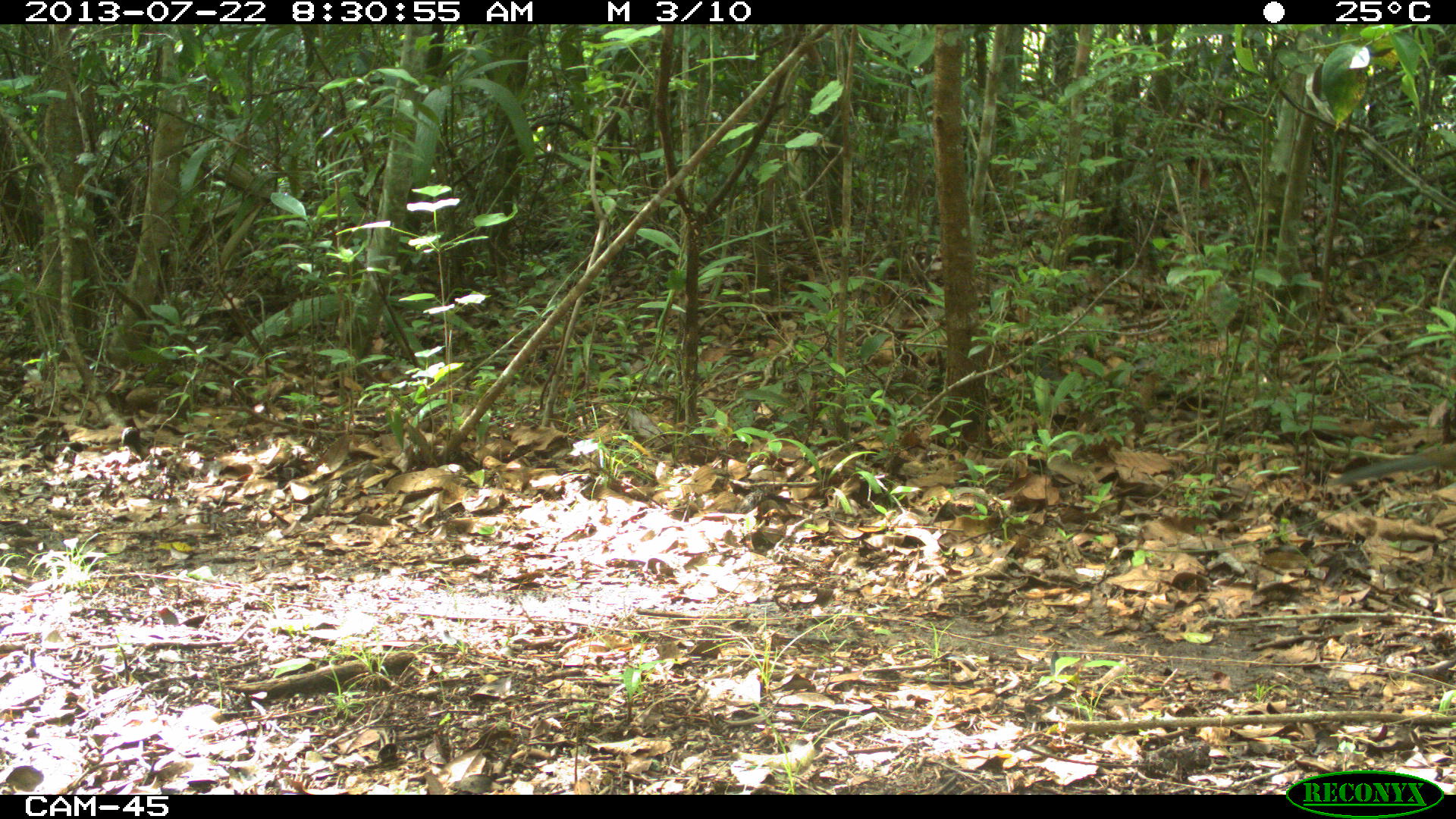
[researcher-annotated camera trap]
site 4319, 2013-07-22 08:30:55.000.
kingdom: Animalia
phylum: Chordata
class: Aves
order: Galliformes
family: Cracidae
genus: Ortalis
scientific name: Ortalis vetula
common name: plain chachalaca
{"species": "Ortalis vetula (plain chachalaca)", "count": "1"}